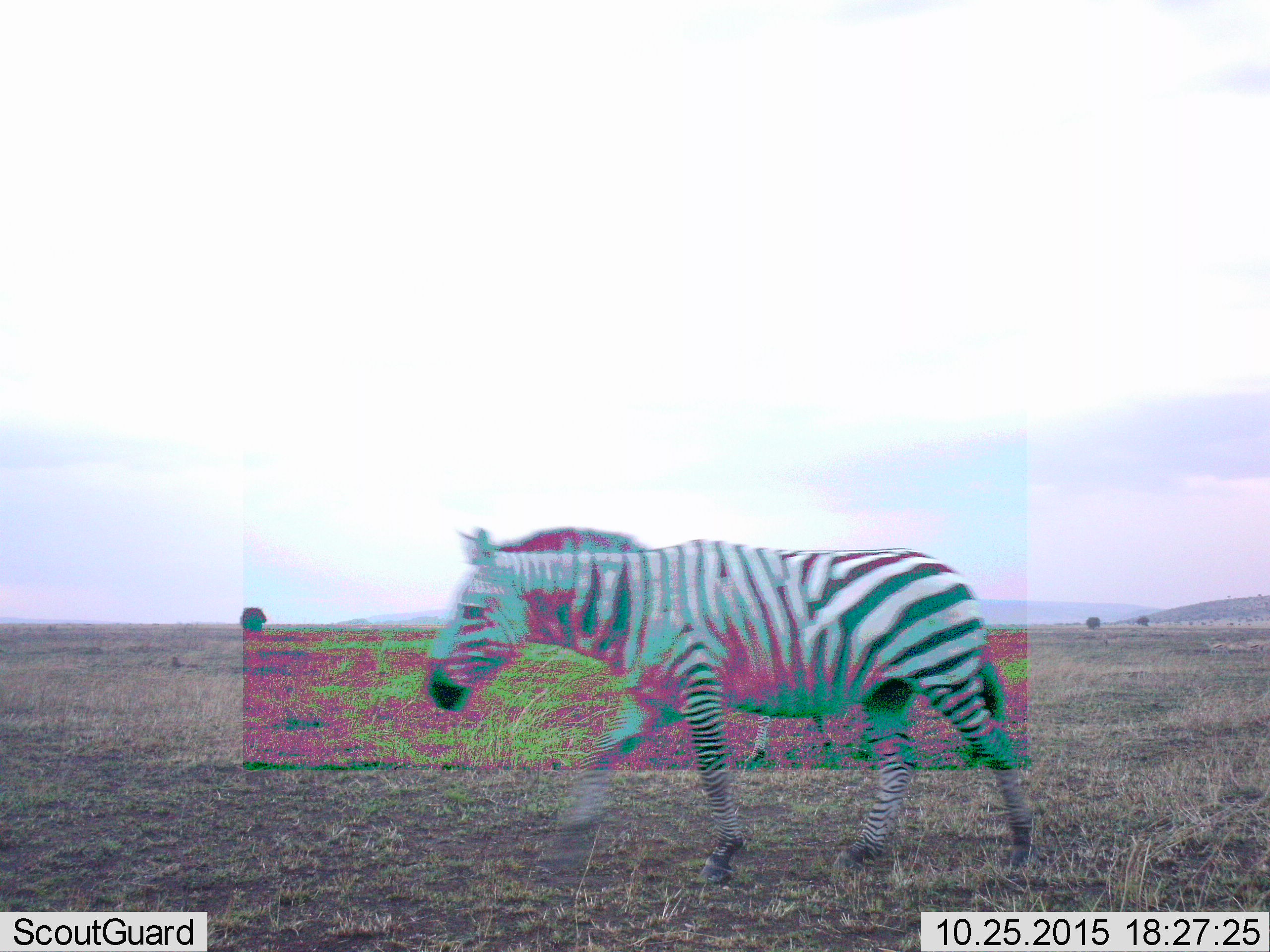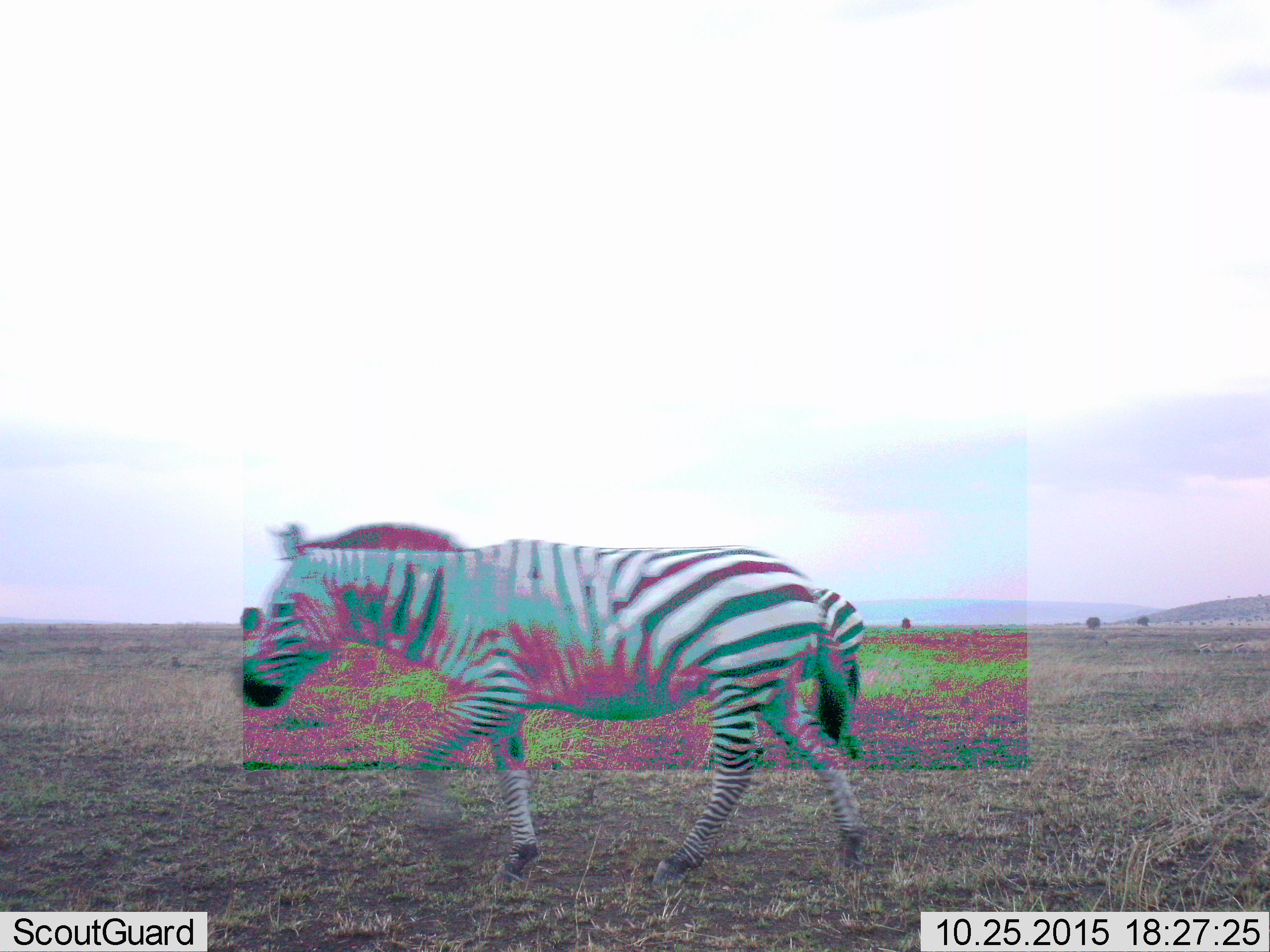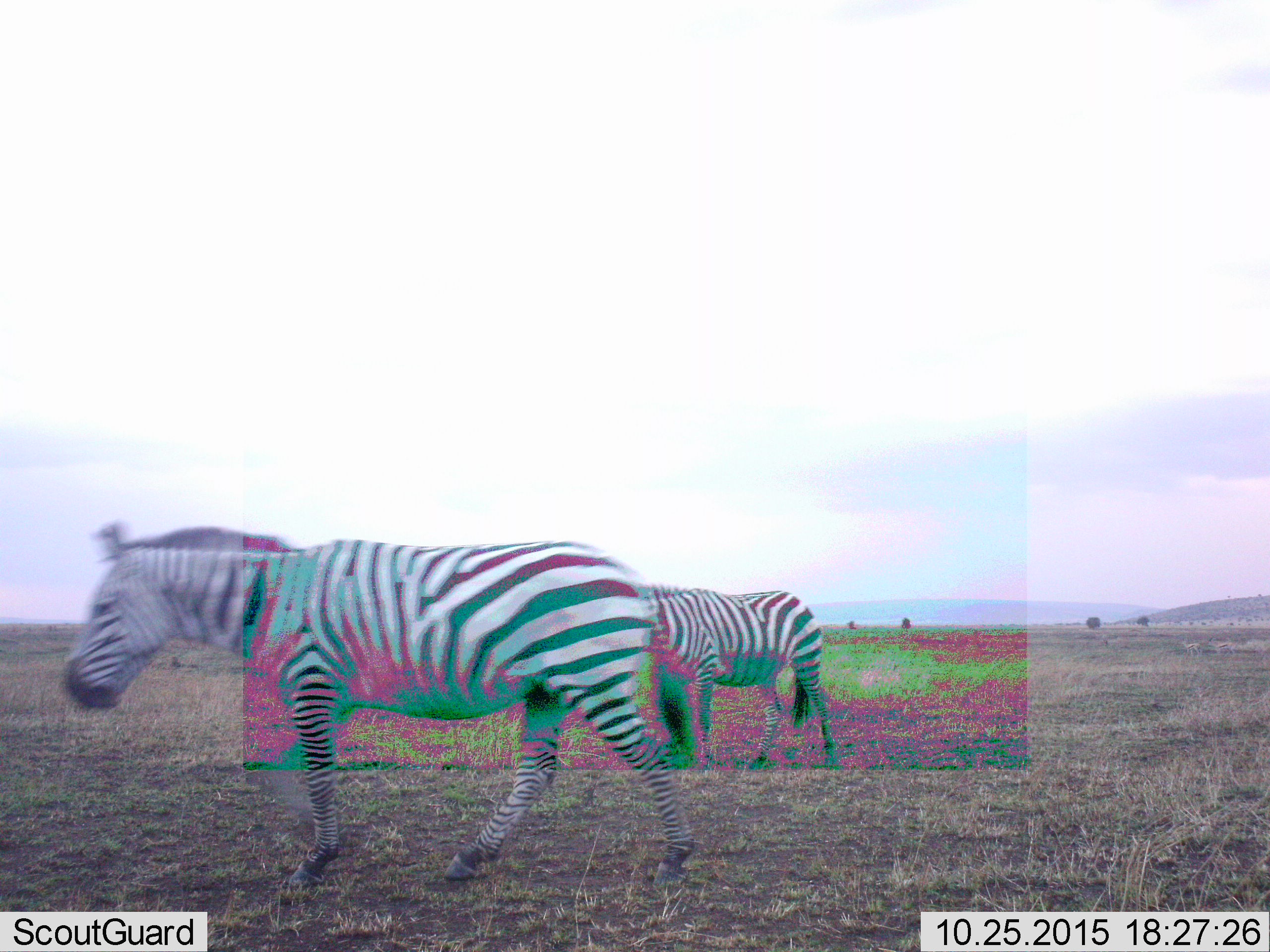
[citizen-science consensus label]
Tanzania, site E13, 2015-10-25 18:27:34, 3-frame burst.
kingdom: Animalia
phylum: Chordata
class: Mammalia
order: Perissodactyla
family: Equidae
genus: Equus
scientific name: Equus quagga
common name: plains zebra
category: zebra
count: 2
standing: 12%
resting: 0%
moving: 100%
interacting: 0%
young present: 6%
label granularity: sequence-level